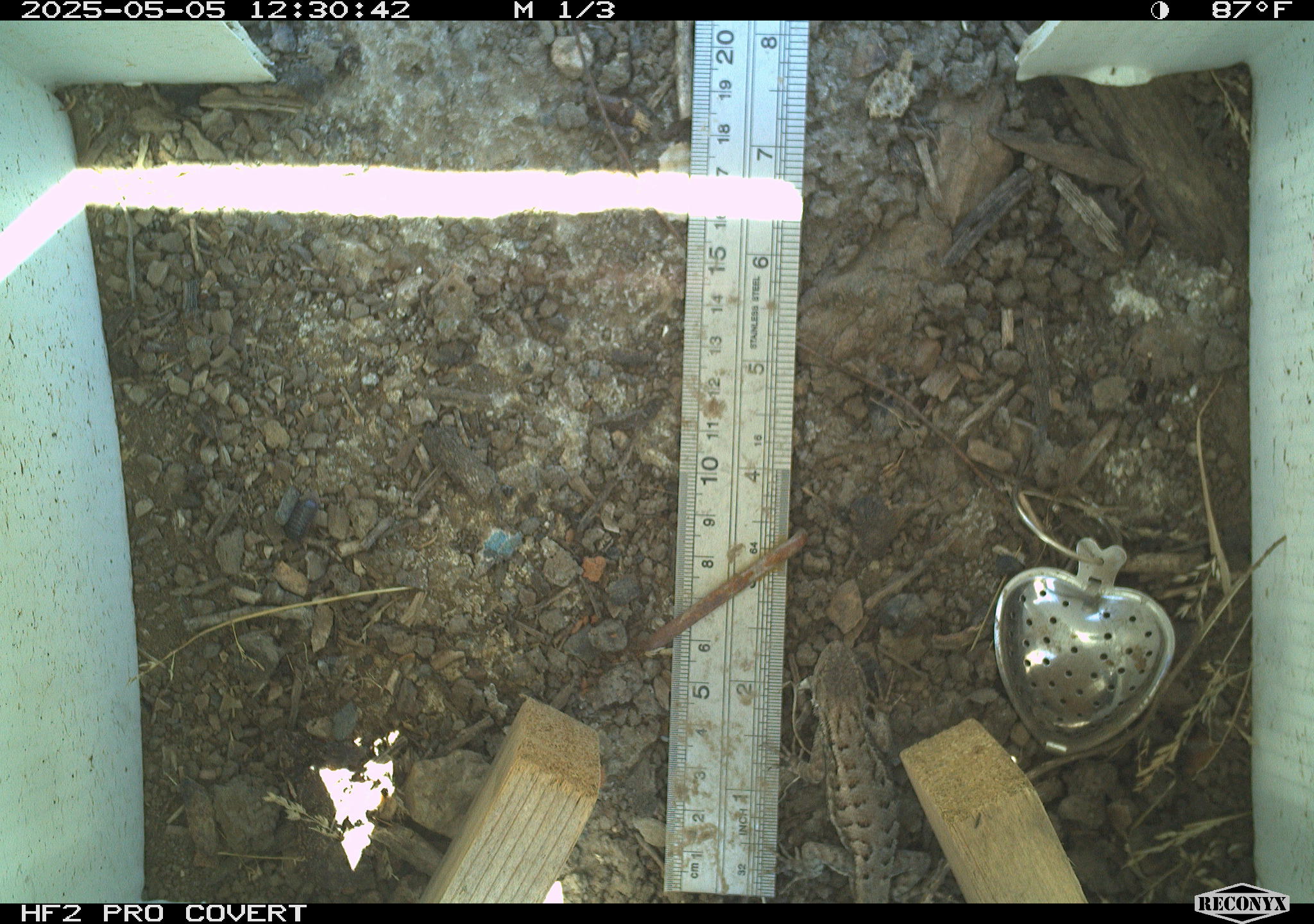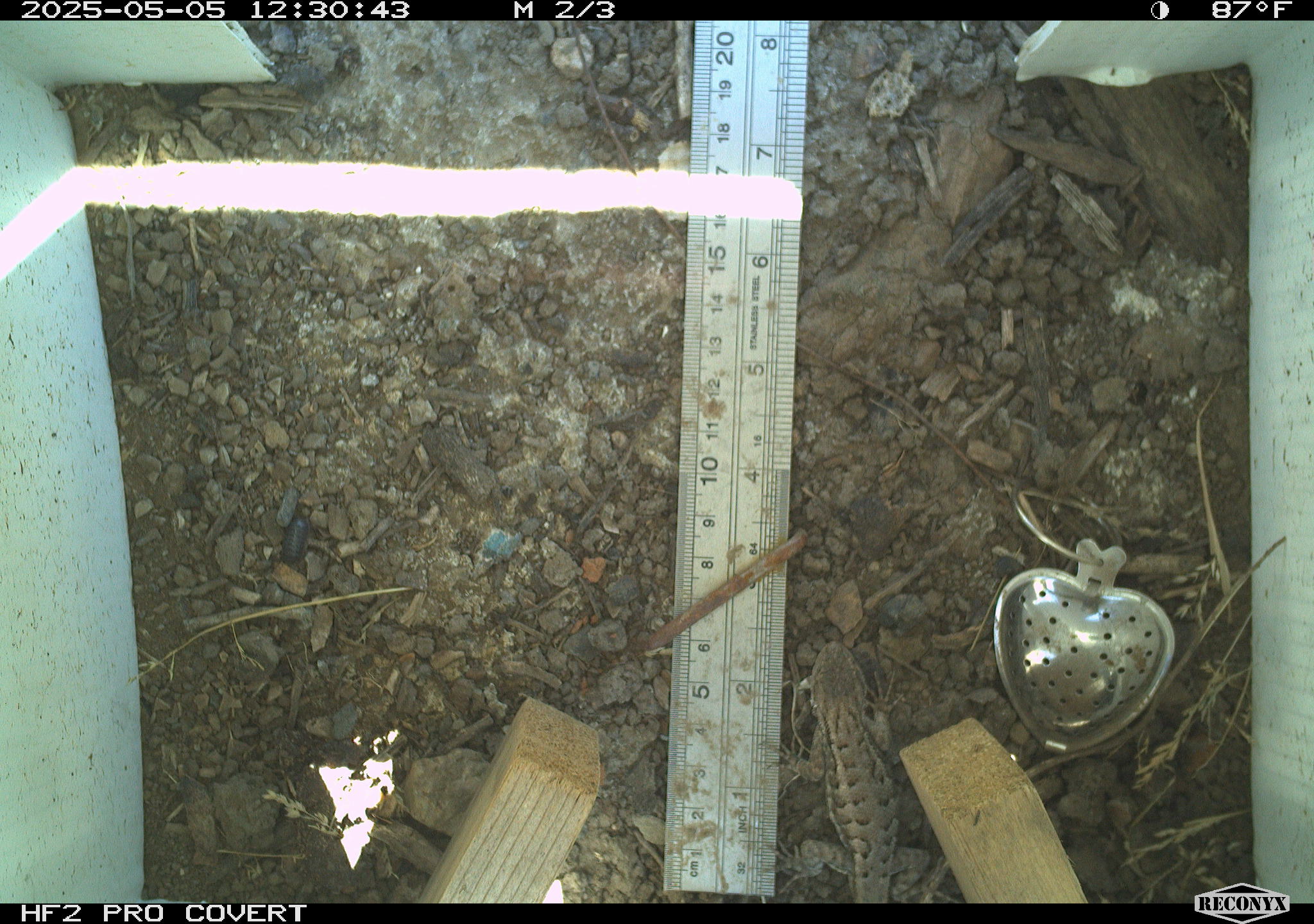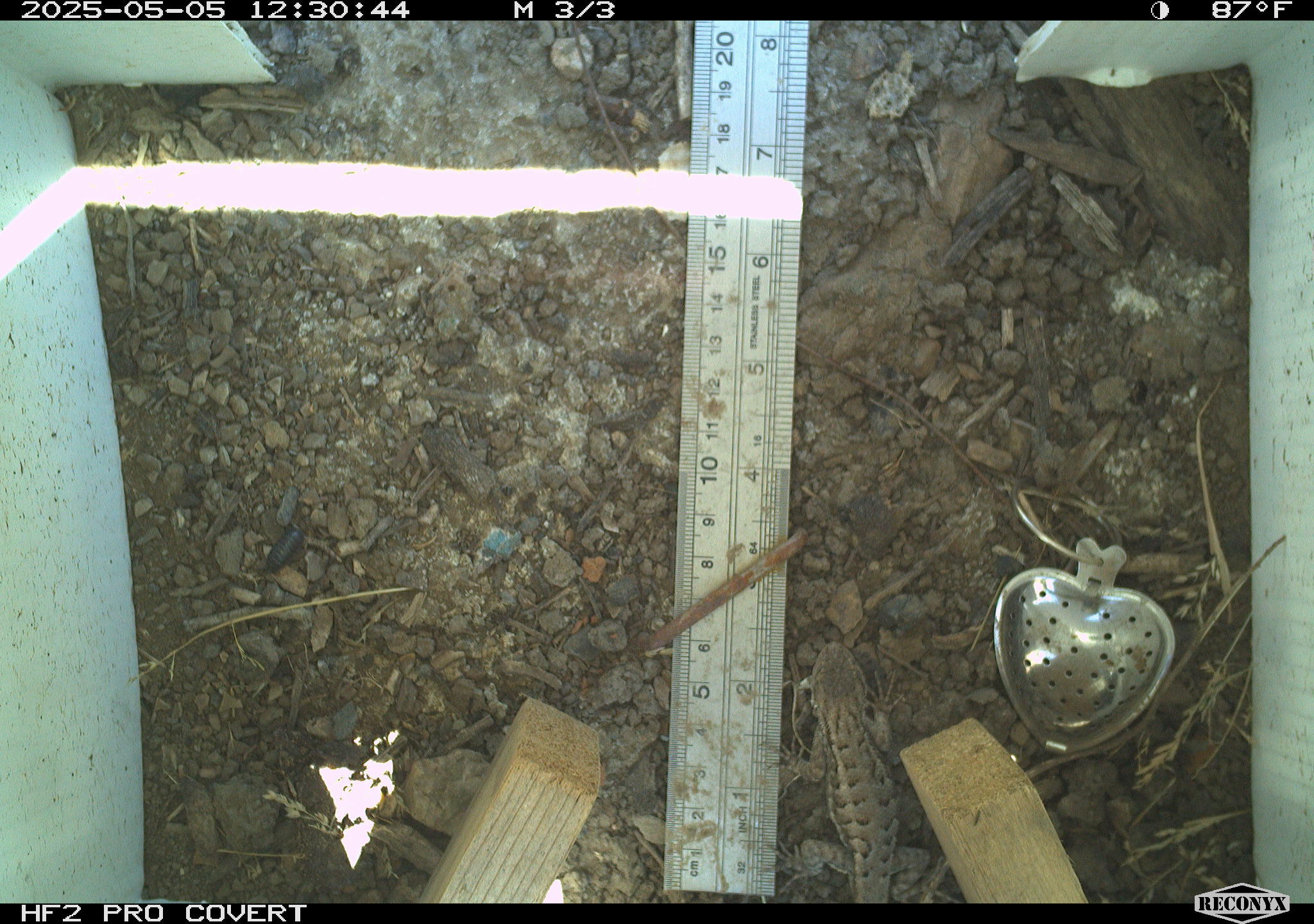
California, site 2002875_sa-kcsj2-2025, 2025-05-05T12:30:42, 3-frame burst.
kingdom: Animalia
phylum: Chordata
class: Reptilia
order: Squamata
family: Phrynosomatidae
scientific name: Phrynosomatidae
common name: north american spiny lizards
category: sceloporus/uta species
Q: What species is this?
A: Sceloporus/uta species (north american spiny lizards) (Phrynosomatidae).